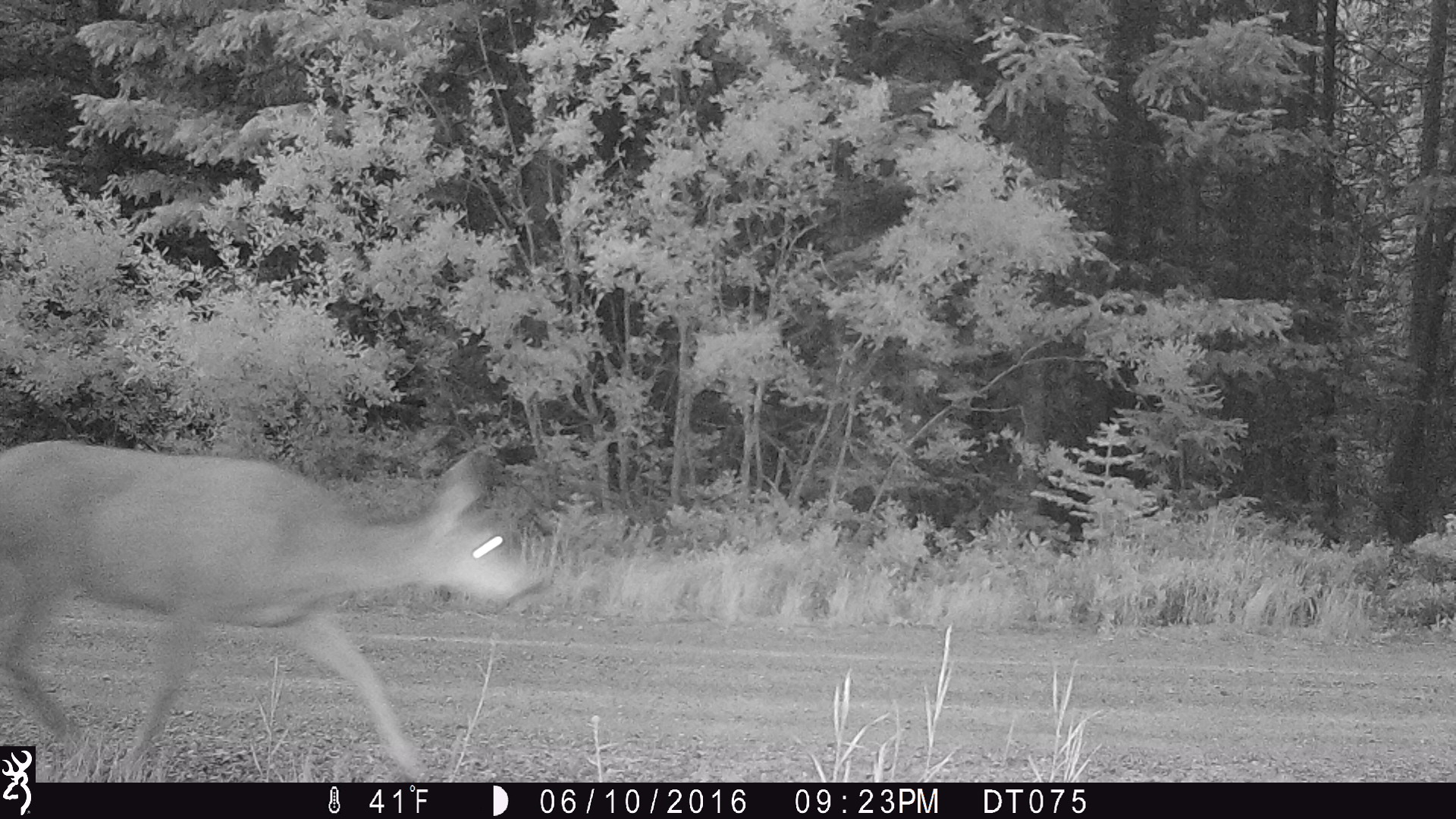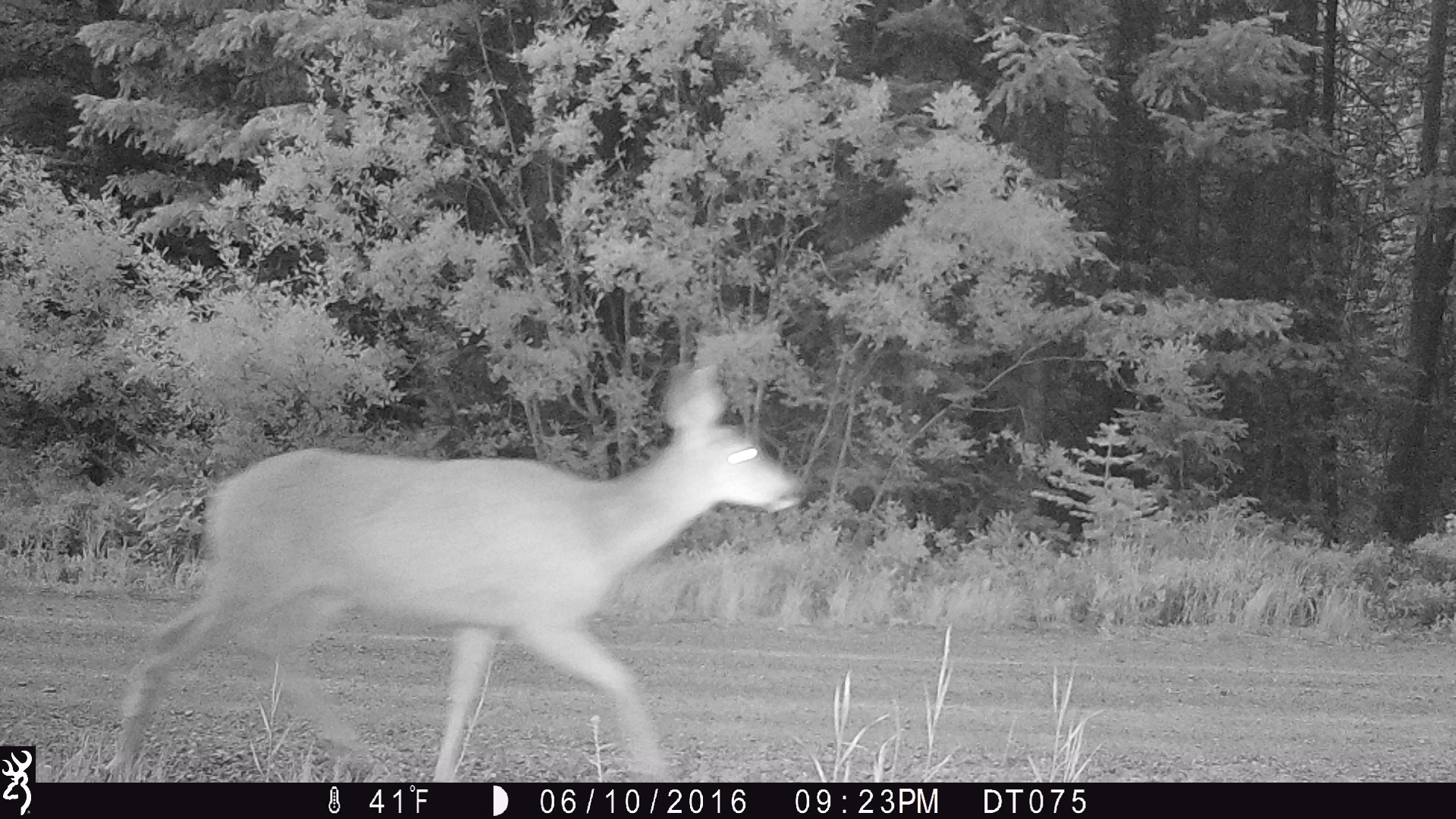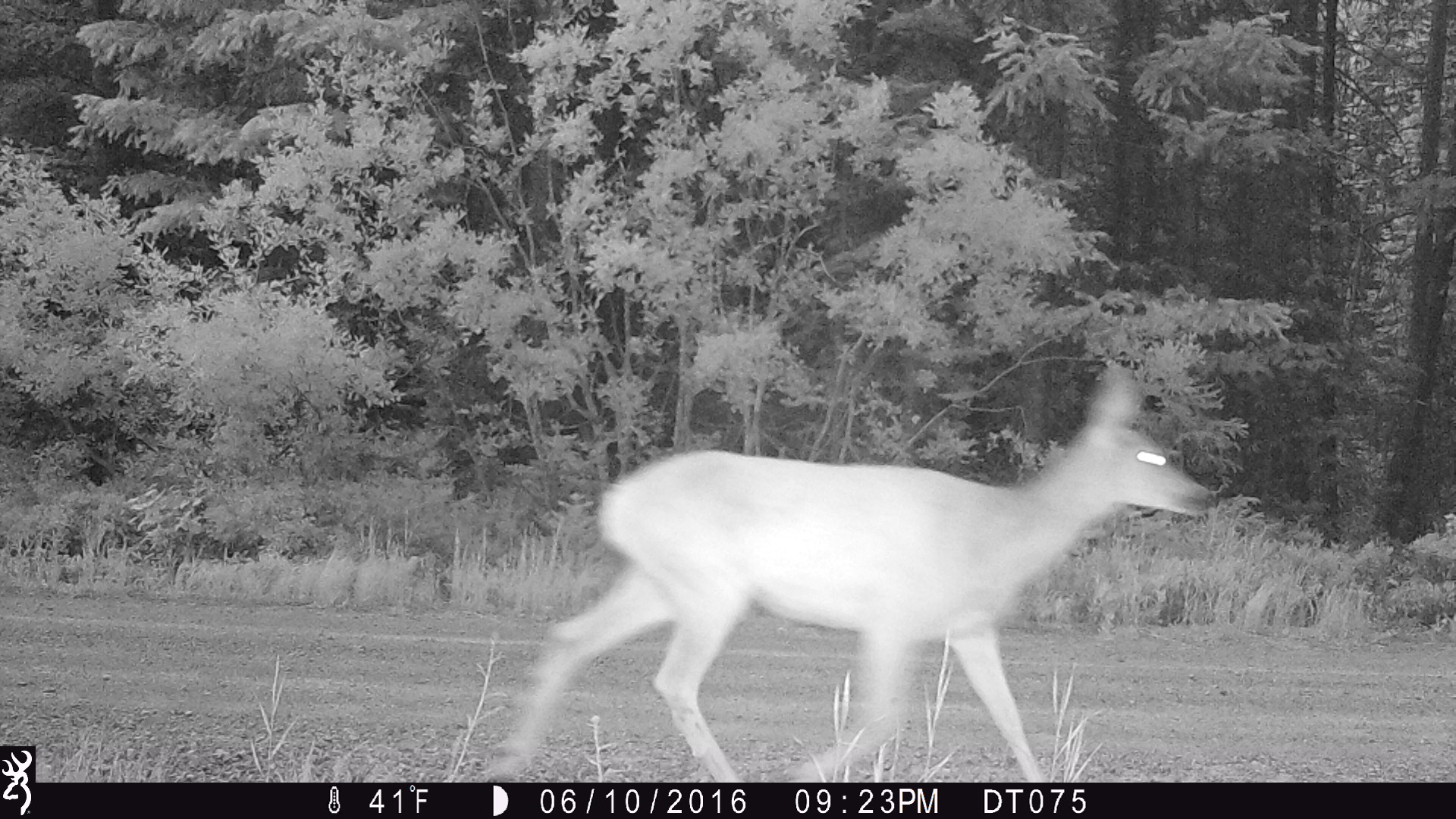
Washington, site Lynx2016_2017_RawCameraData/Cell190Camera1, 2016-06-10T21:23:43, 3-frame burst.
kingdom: Animalia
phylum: Chordata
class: Mammalia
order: Artiodactyla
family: Cervidae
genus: Odocoileus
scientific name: Odocoileus hemionus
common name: mule deer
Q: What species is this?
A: Odocoileus hemionus (mule deer).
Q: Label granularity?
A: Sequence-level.